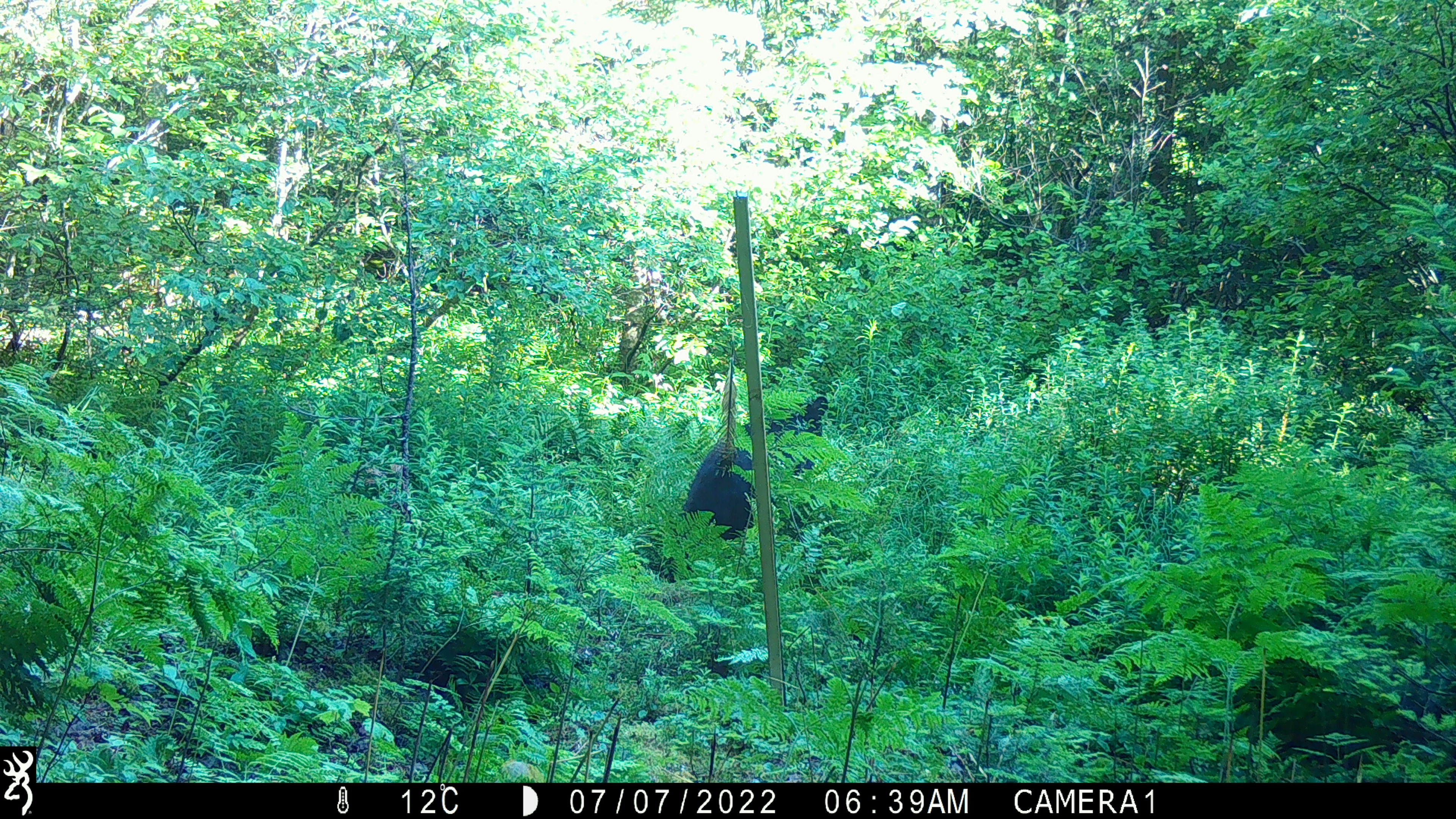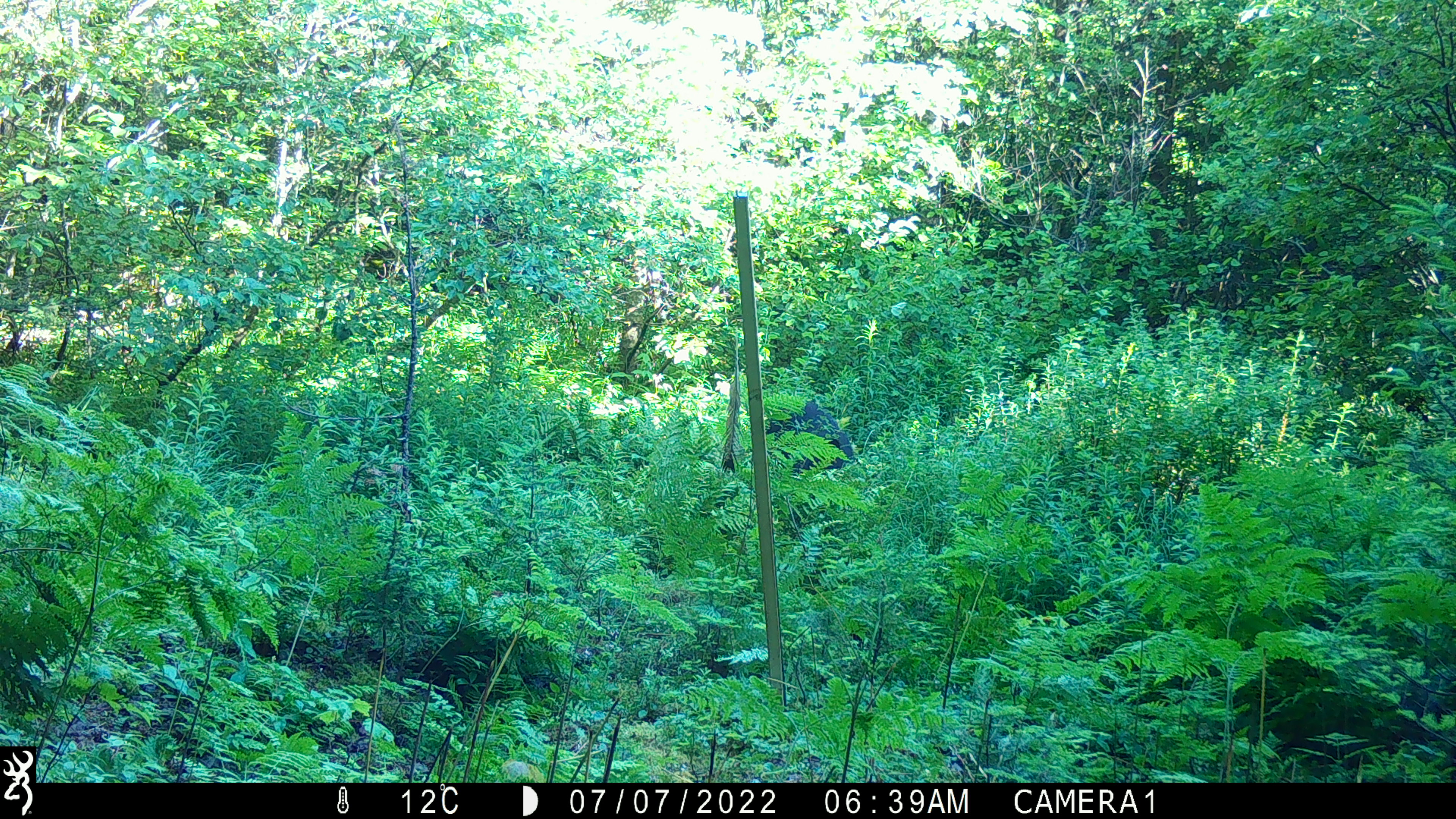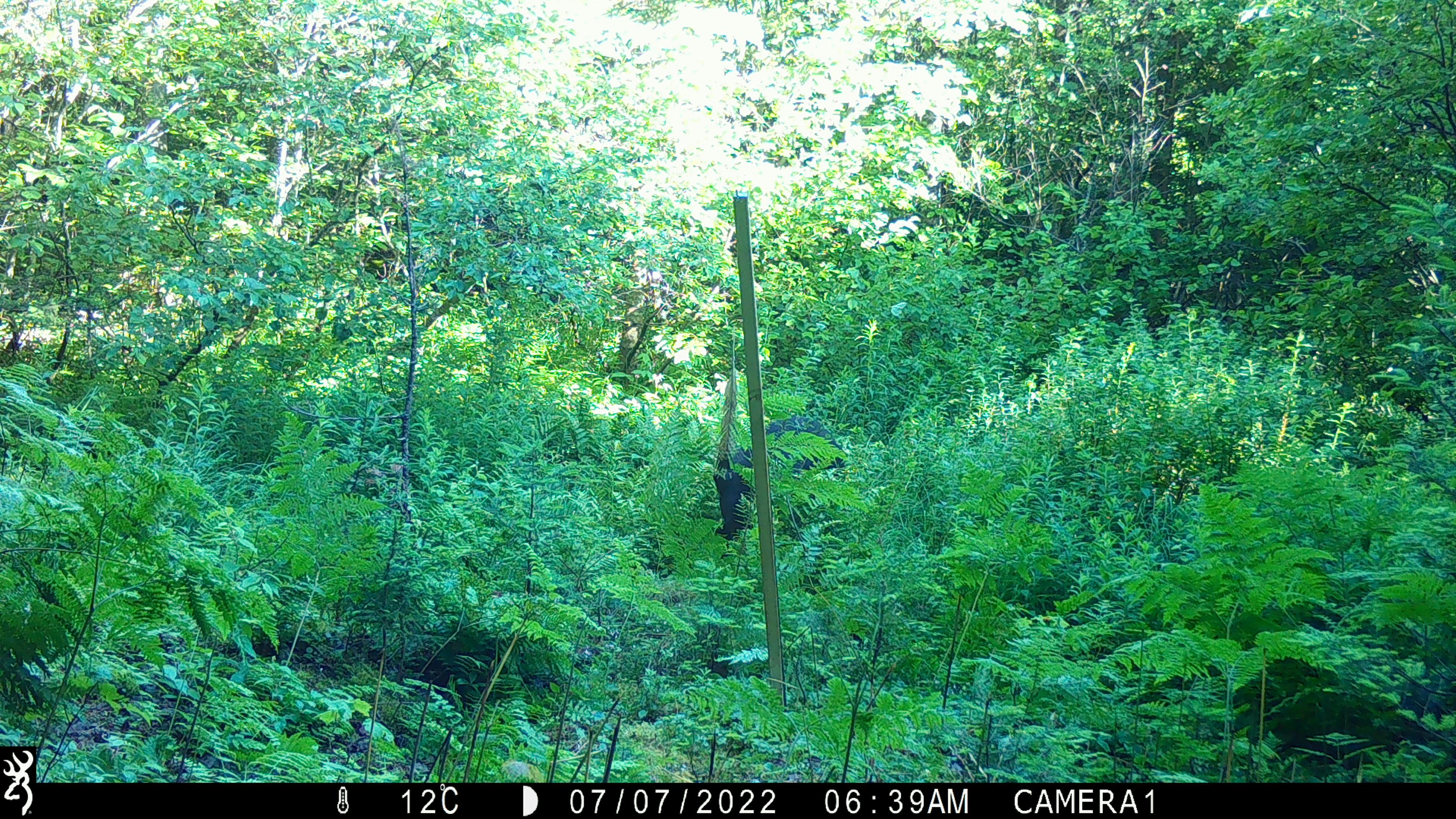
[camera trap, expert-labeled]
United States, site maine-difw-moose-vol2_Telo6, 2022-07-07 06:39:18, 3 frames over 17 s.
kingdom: Animalia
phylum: Chordata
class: Mammalia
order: Carnivora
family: Ursidae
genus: Ursus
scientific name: Ursus americanus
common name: black bear